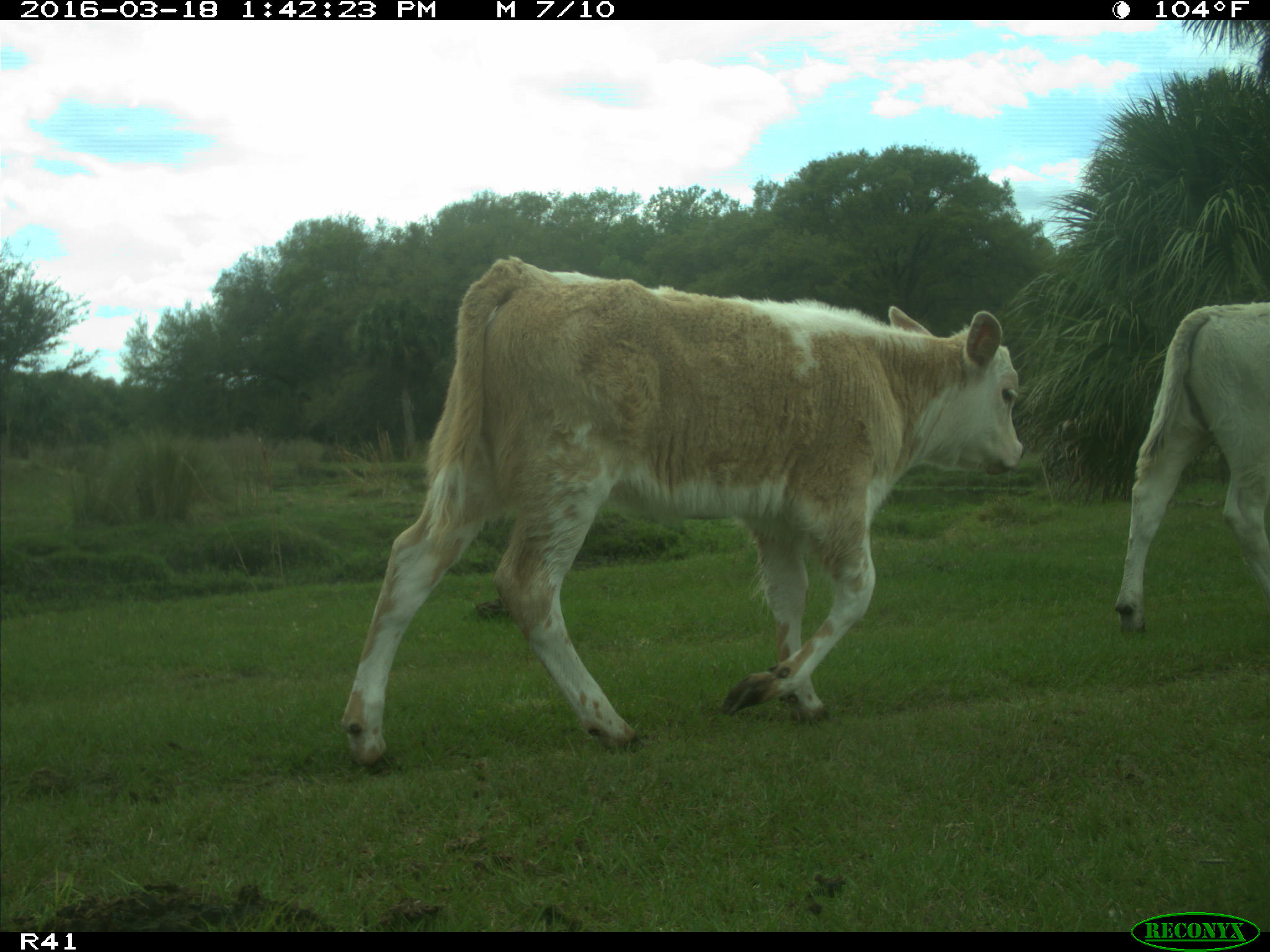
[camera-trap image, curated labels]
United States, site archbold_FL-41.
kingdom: Animalia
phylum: Chordata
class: Mammalia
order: Artiodactyla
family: Bovidae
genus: Bos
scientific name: Bos taurus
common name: domestic cow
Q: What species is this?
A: Bos taurus (domestic cow).